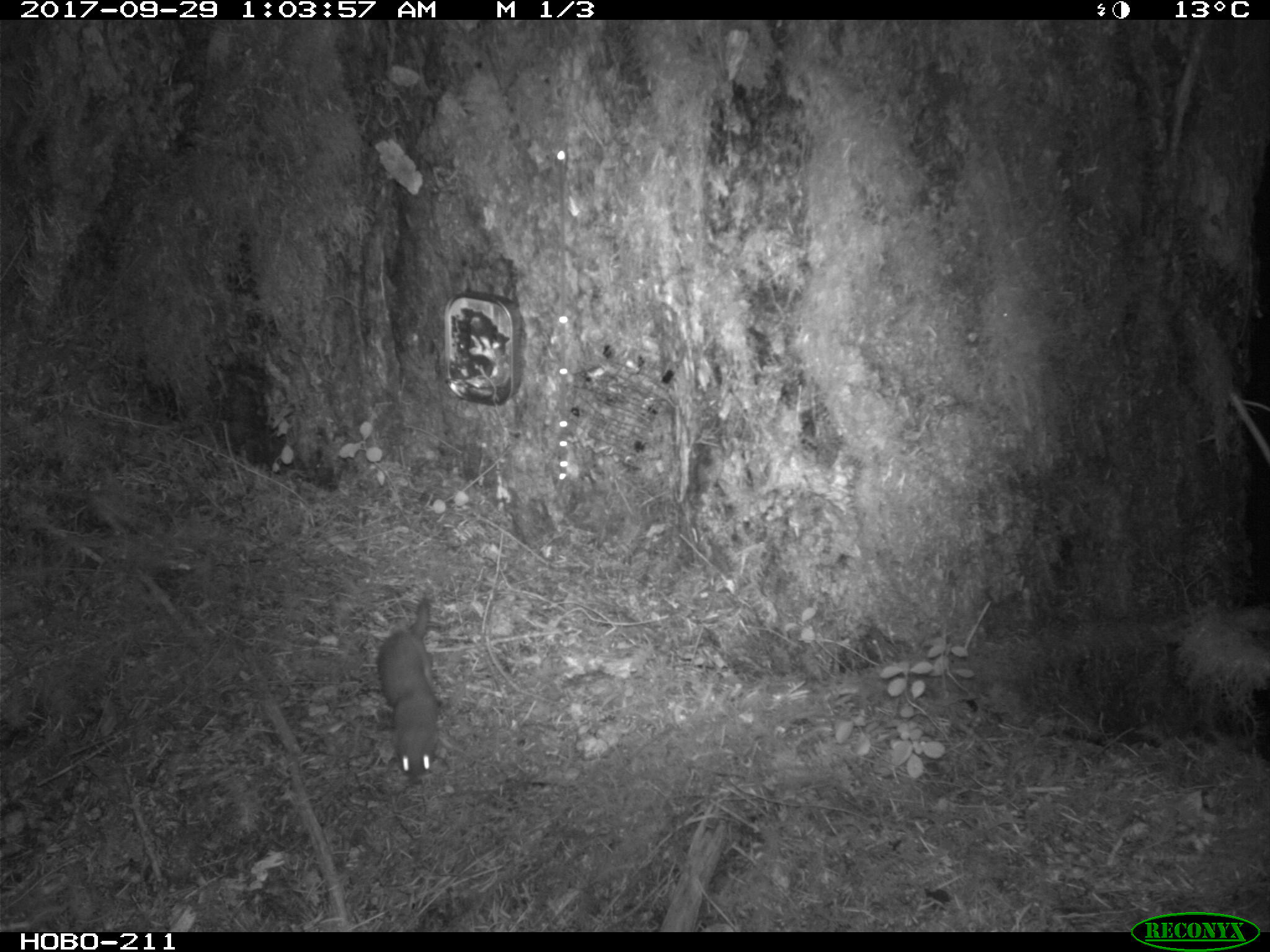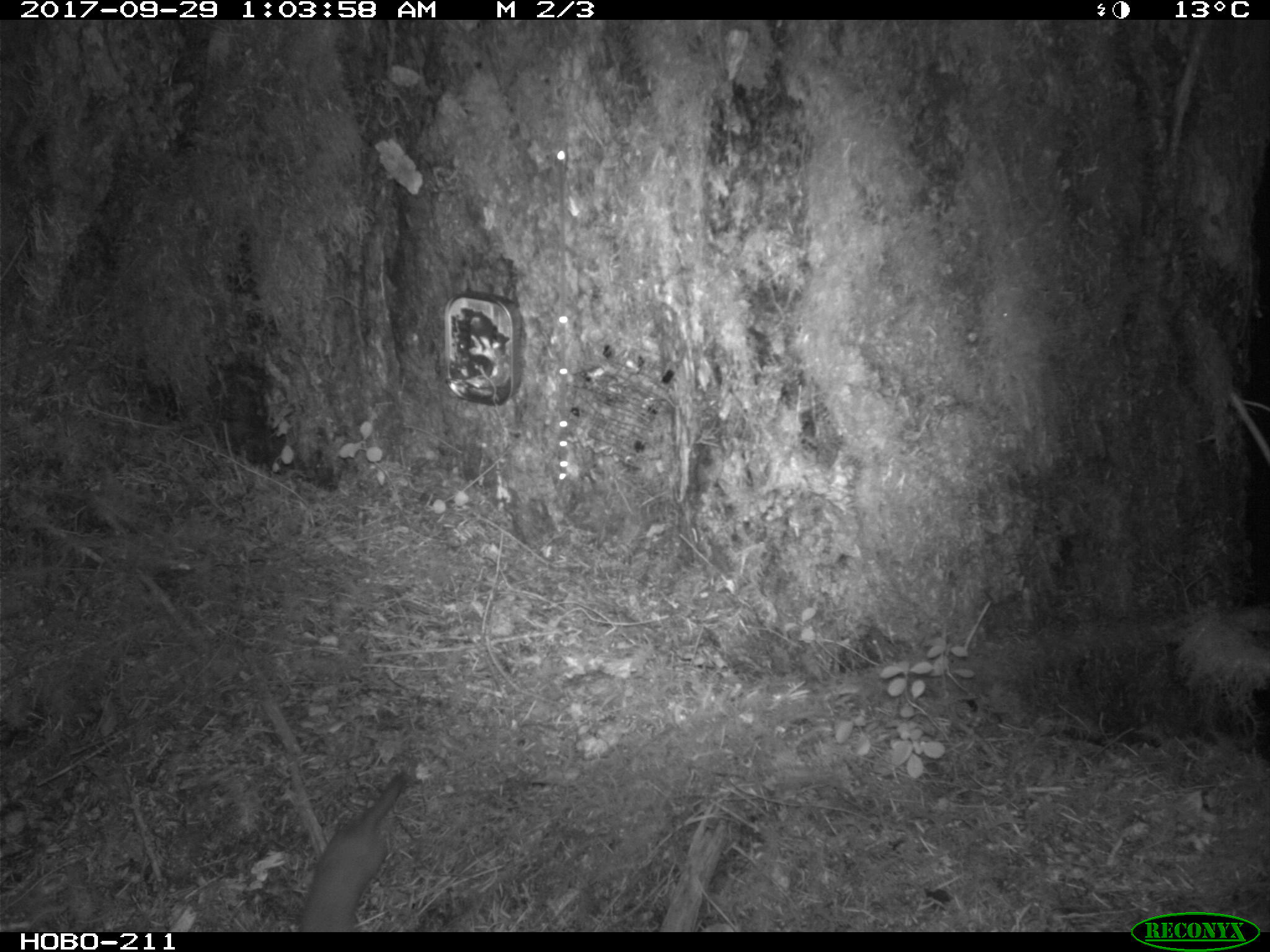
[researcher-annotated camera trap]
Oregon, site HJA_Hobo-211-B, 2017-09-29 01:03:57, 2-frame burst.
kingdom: Animalia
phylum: Chordata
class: Mammalia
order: Carnivora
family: Mustelidae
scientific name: Mustelidae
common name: weasel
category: weasel family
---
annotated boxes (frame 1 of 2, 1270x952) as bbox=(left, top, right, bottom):
weasel family: bbox=(367, 579, 477, 787)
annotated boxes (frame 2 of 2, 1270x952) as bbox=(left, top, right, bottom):
weasel family: bbox=(284, 766, 429, 931)